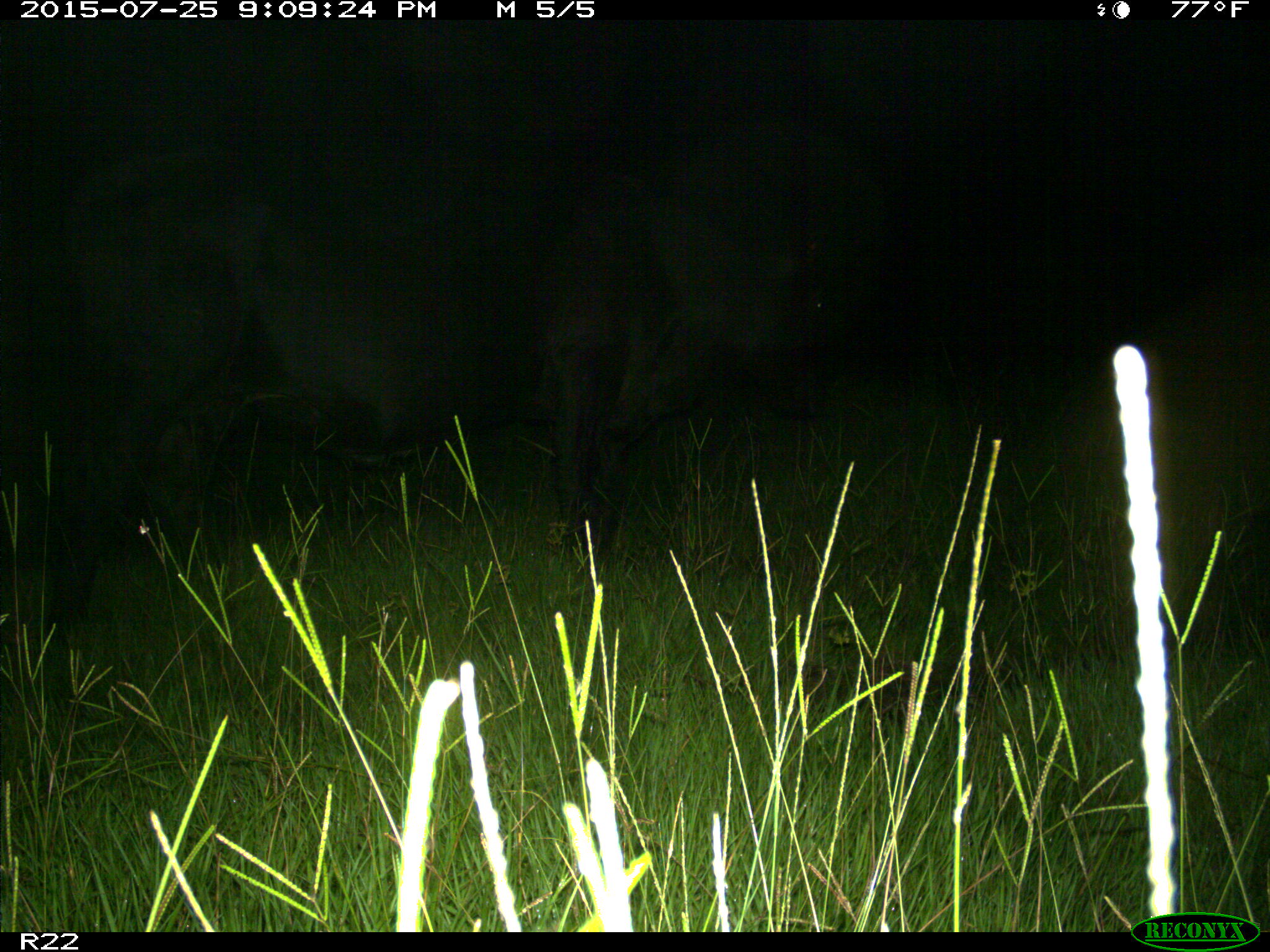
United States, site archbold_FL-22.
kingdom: Animalia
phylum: Chordata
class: Mammalia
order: Artiodactyla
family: Bovidae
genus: Bos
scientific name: Bos taurus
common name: domestic cow